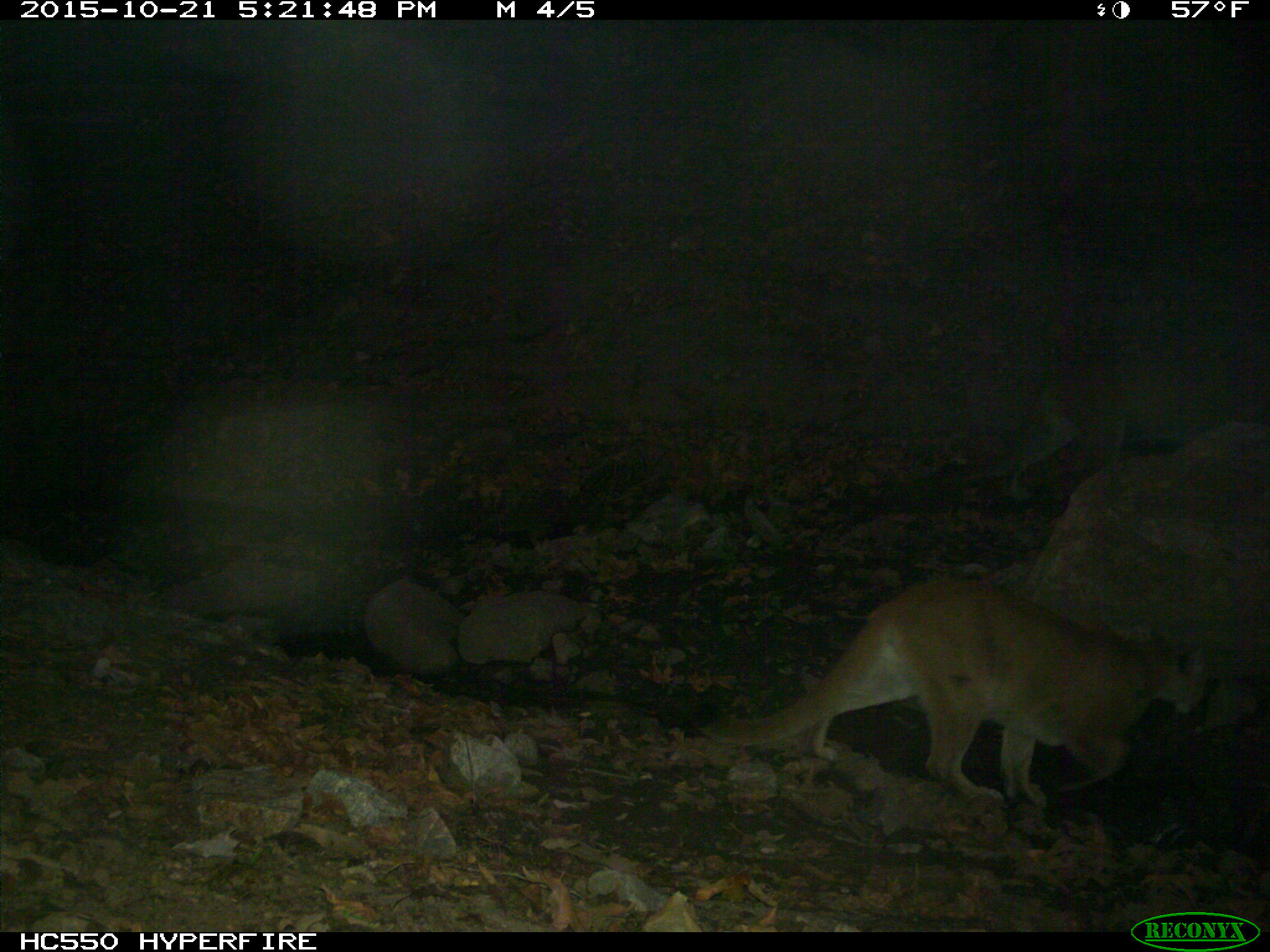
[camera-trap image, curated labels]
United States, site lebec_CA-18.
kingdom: Animalia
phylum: Chordata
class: Mammalia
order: Carnivora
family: Felidae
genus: Puma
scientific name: Puma concolor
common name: mountain lion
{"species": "Puma concolor (mountain lion)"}